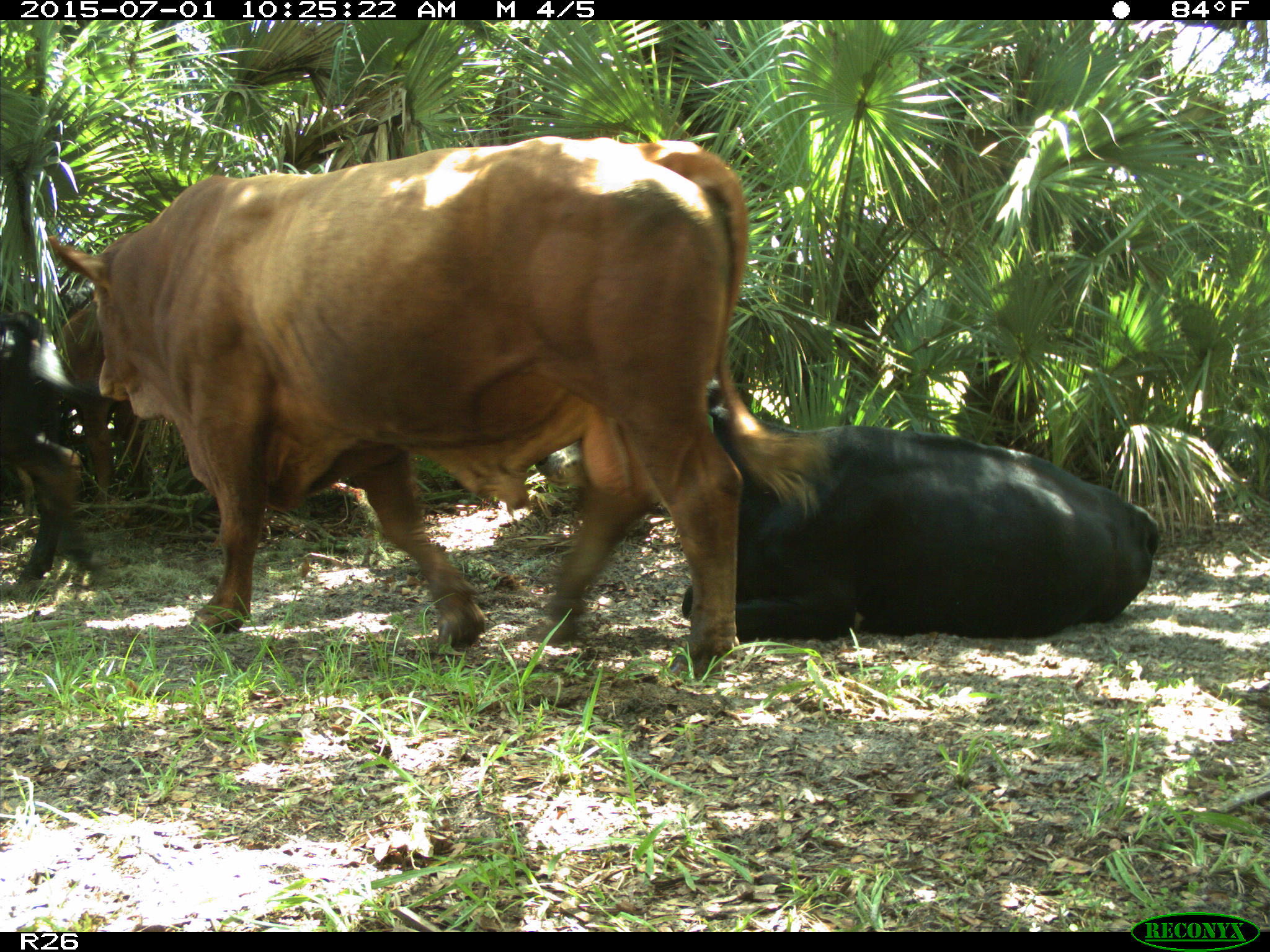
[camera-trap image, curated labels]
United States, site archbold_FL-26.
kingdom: Animalia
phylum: Chordata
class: Mammalia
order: Artiodactyla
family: Bovidae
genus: Bos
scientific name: Bos taurus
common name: domestic cow